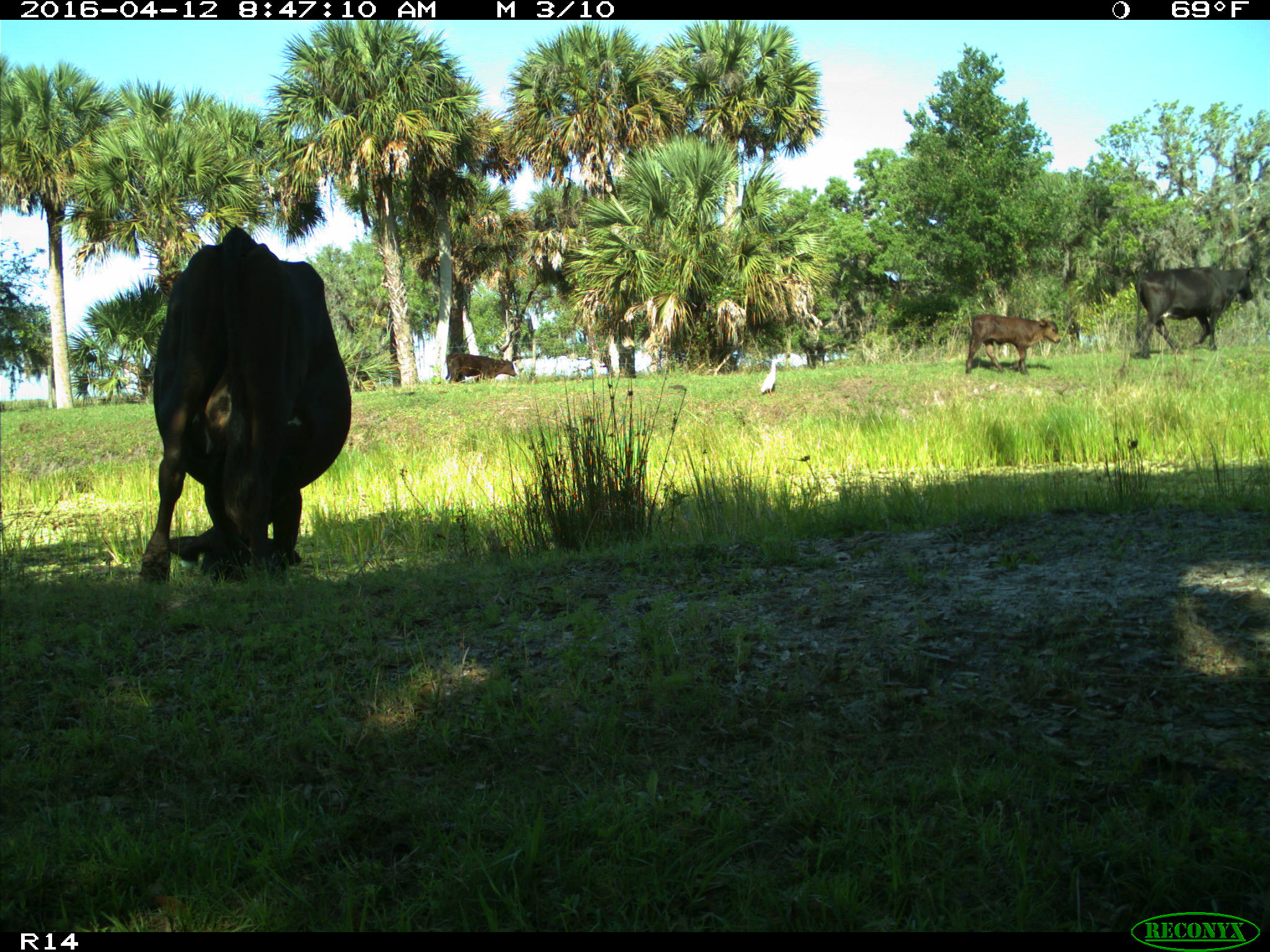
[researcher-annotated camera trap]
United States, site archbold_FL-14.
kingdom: Animalia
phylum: Chordata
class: Mammalia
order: Artiodactyla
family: Bovidae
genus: Bos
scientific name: Bos taurus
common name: domestic cow